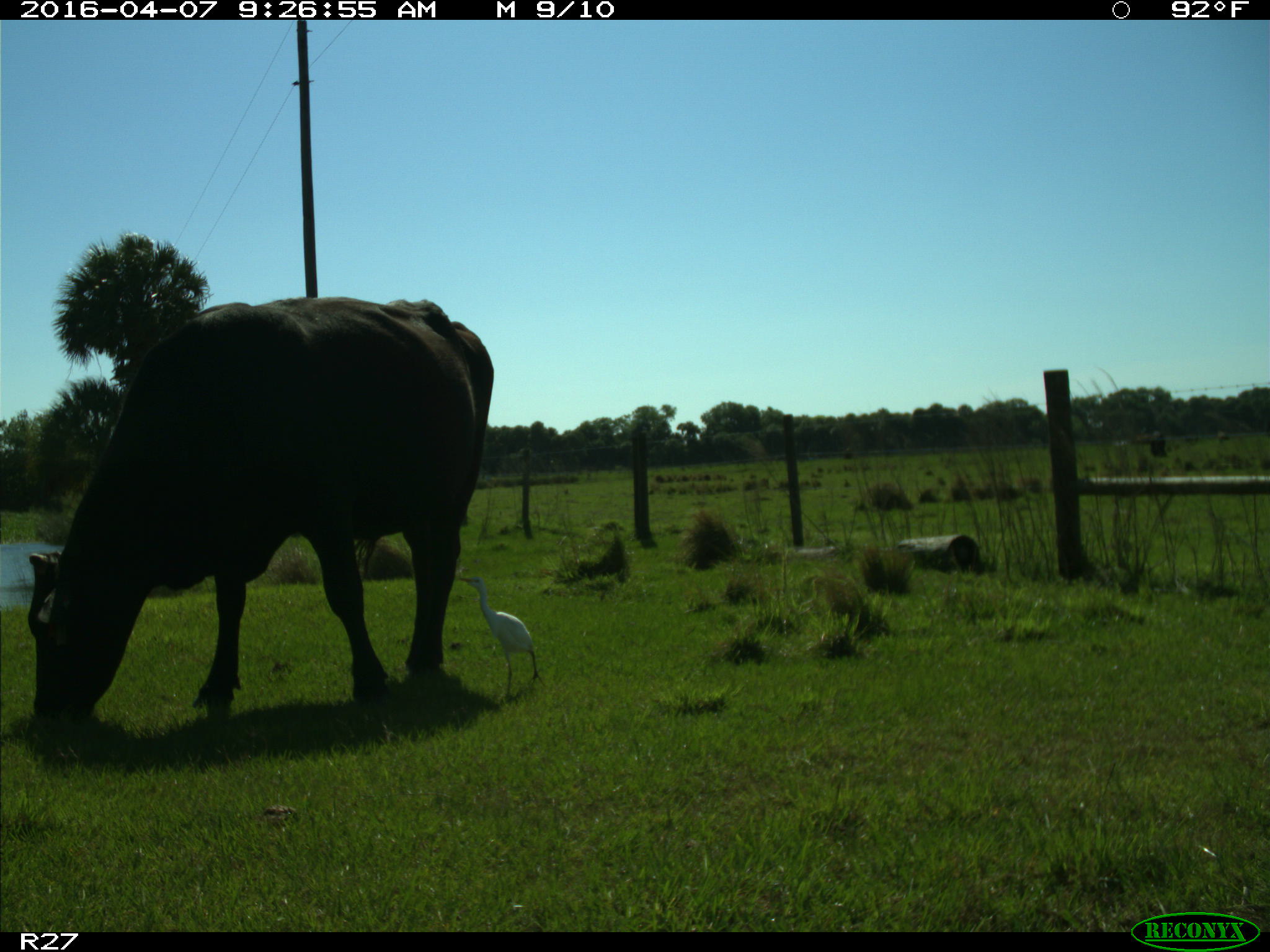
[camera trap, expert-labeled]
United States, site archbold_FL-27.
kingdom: Animalia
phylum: Chordata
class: Mammalia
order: Artiodactyla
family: Bovidae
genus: Bos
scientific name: Bos taurus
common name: domestic cow